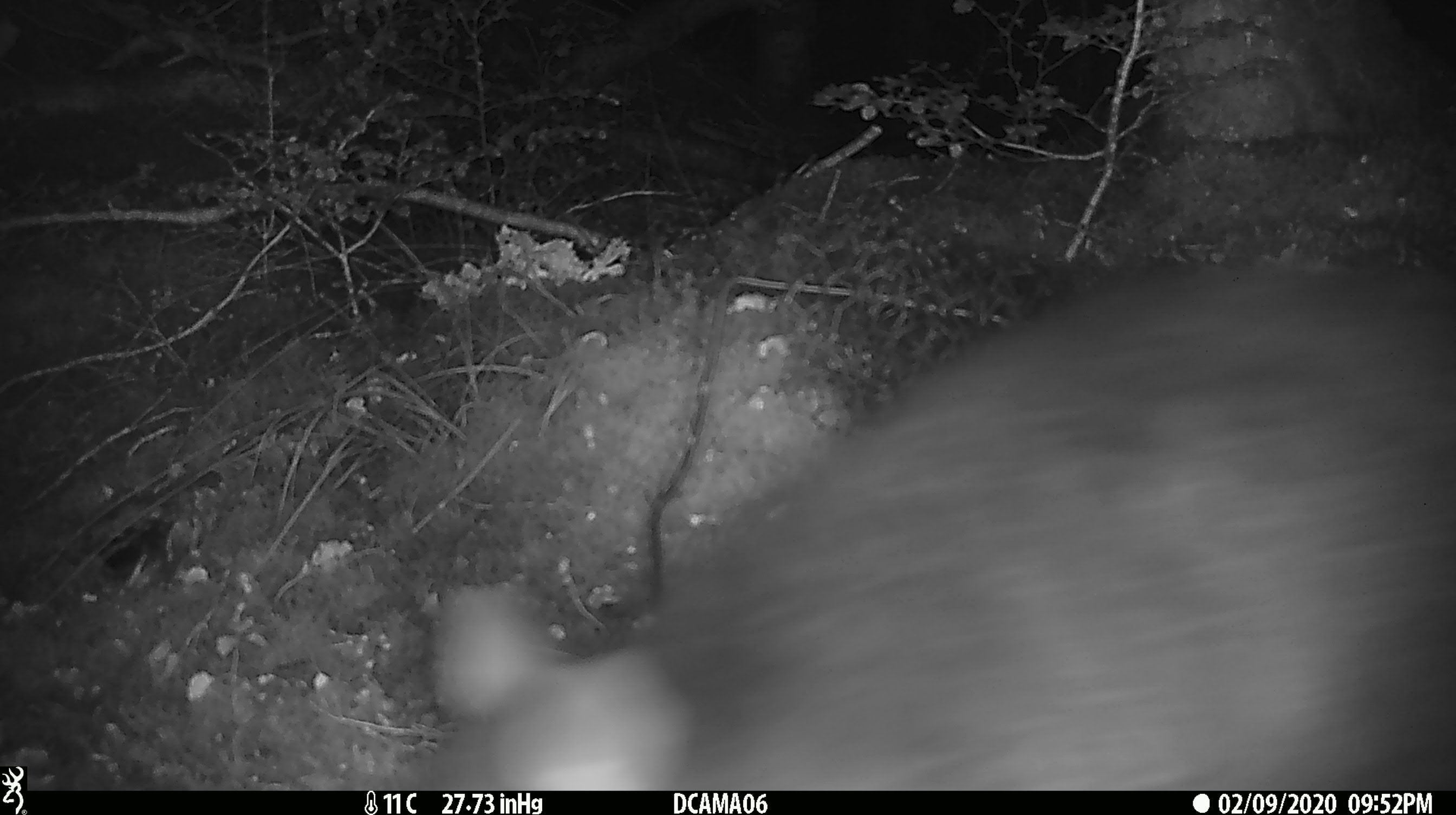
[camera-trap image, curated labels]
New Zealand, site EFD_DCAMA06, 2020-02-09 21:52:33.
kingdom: Animalia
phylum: Chordata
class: Mammalia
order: Diprotodontia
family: Phalangeridae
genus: Trichosurus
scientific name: Trichosurus vulpecula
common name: common brushtail possum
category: possum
Possum (common brushtail possum) (Trichosurus vulpecula).